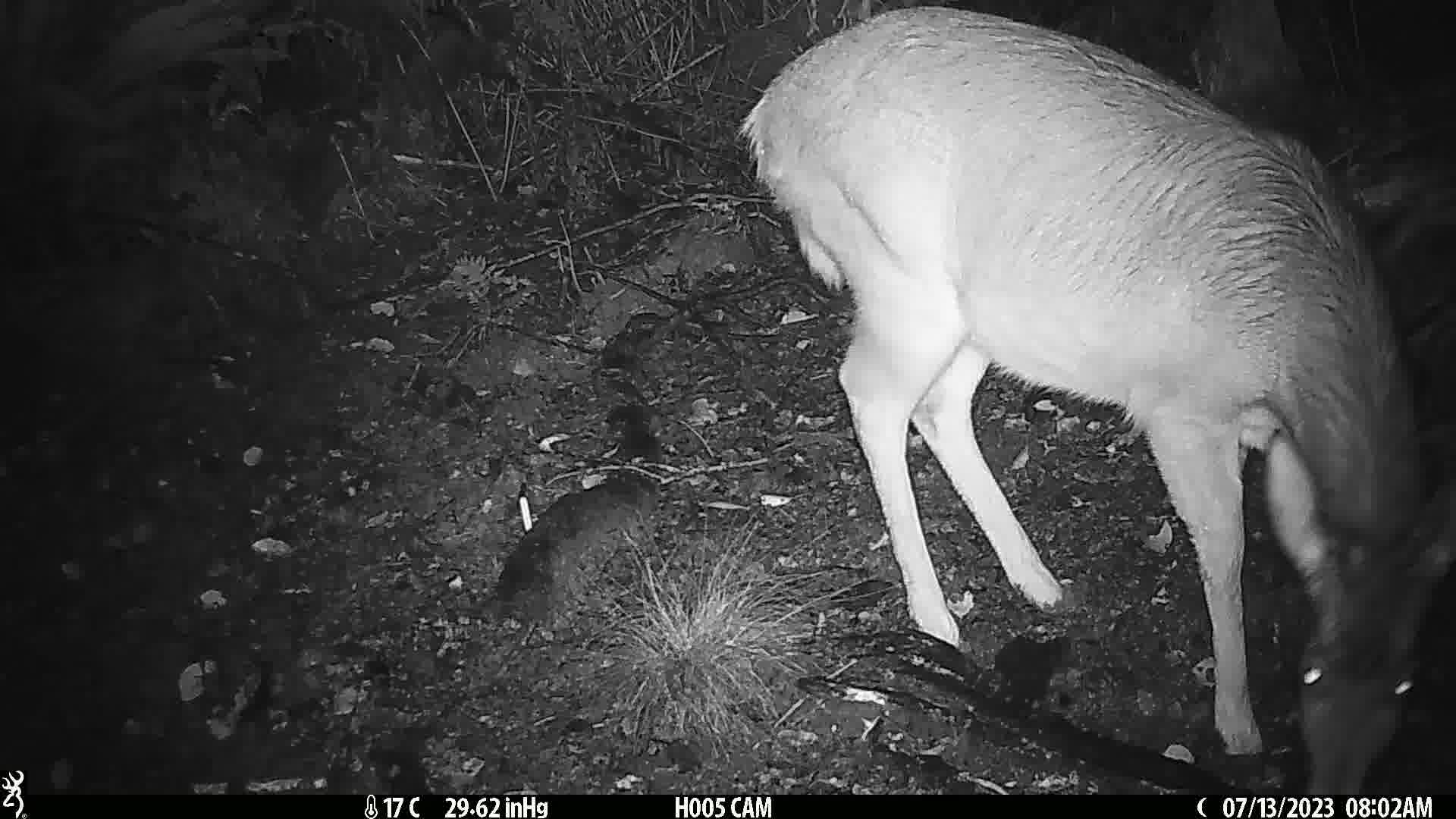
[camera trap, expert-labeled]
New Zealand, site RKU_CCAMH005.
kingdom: Animalia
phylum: Chordata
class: Mammalia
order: Artiodactyla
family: Cervidae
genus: Odocoileus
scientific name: Odocoileus virginianus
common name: white-tailed deer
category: white tailed deer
White tailed deer (white-tailed deer) (Odocoileus virginianus).